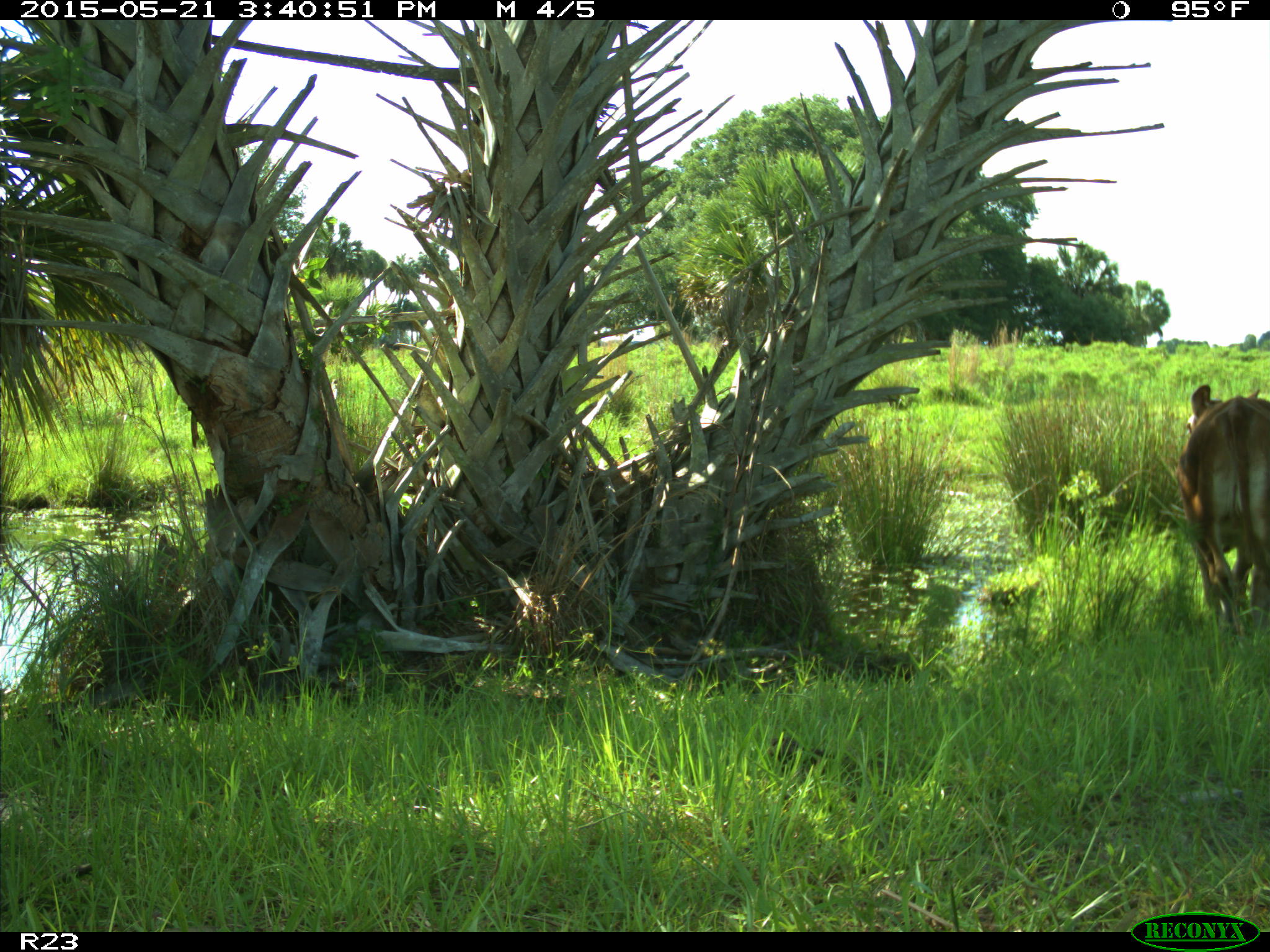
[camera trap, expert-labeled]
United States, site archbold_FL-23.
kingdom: Animalia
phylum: Chordata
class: Mammalia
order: Artiodactyla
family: Bovidae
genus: Bos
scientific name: Bos taurus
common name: domestic cow